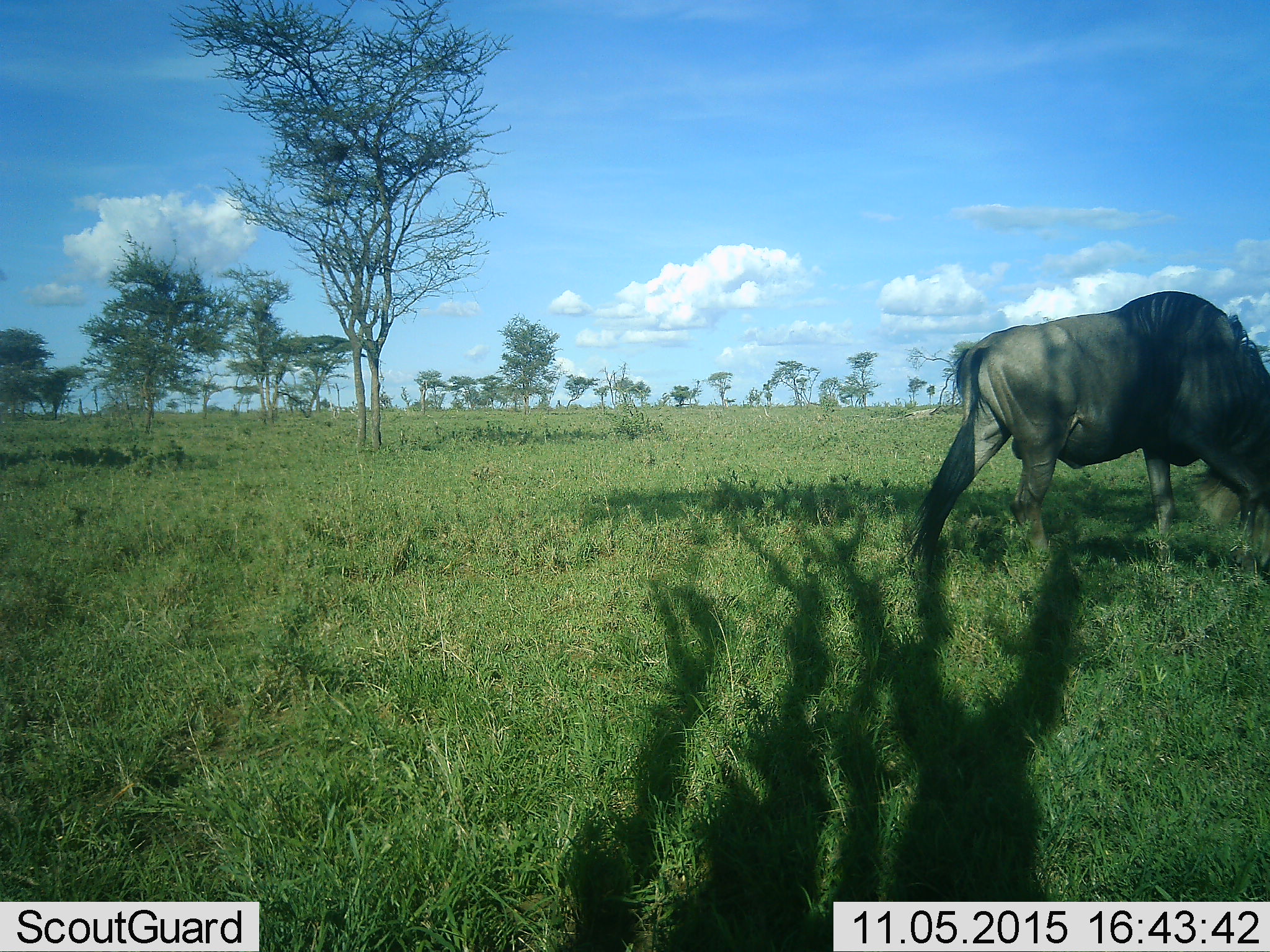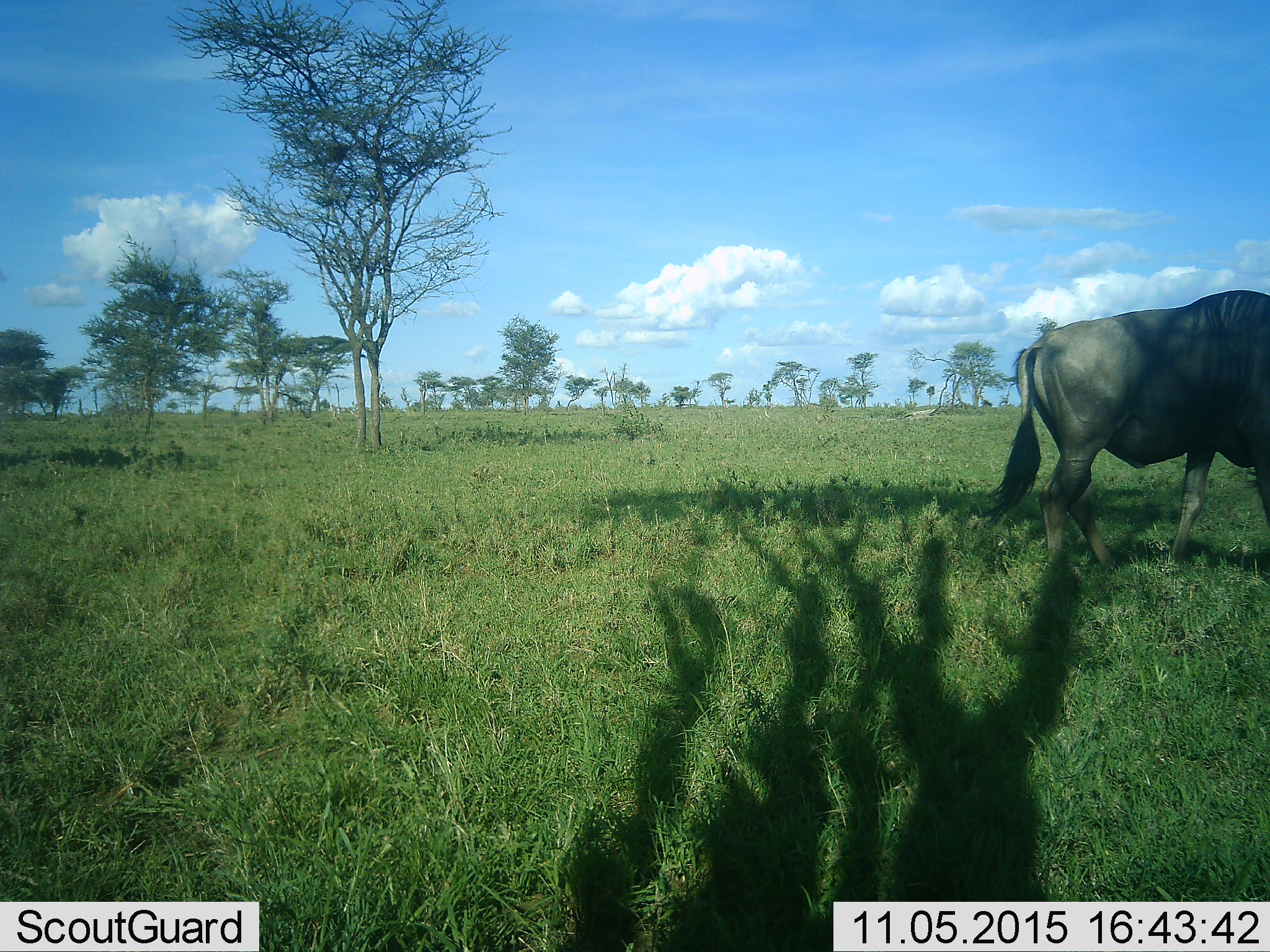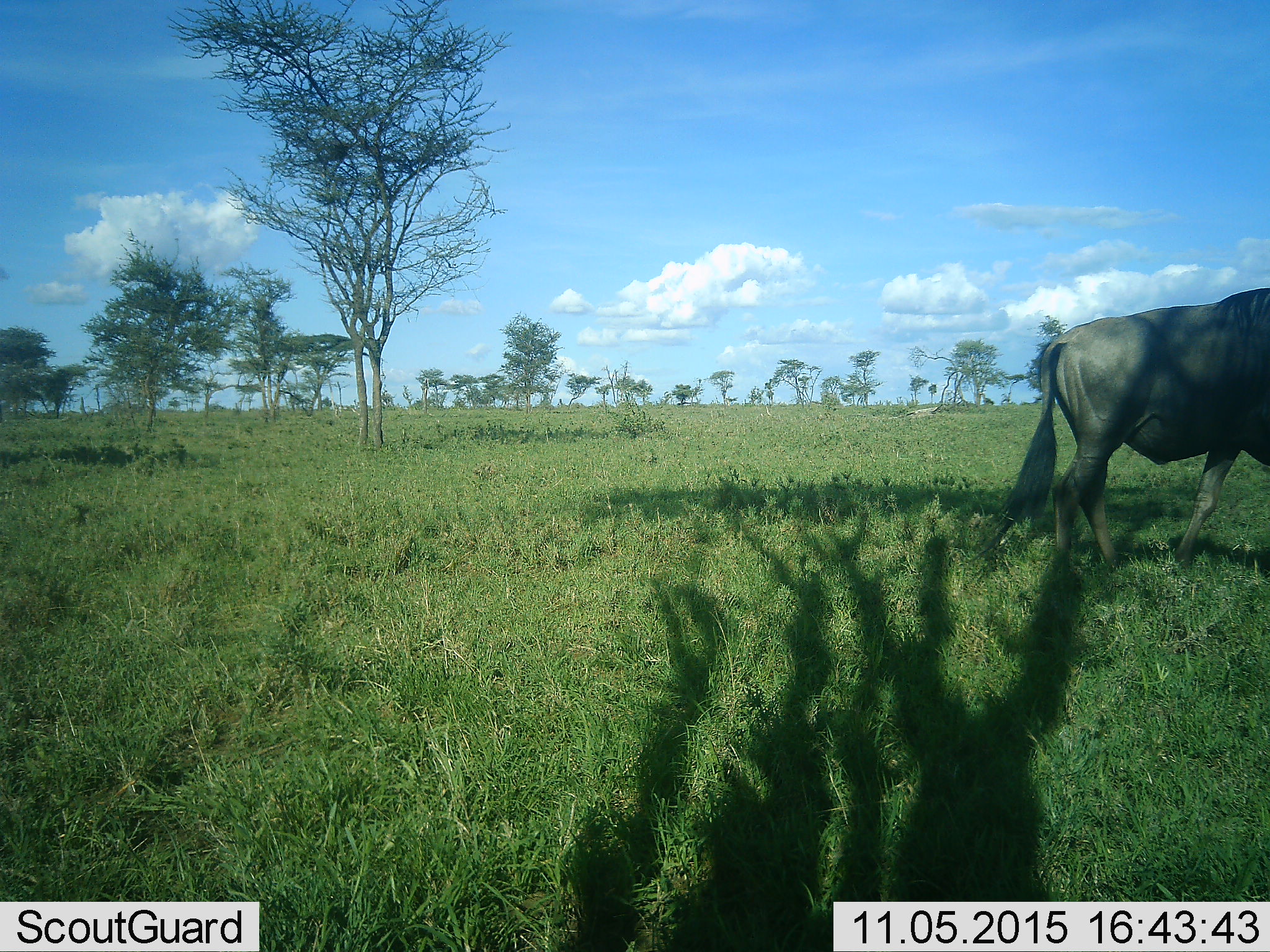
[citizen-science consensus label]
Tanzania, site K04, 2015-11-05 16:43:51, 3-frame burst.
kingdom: Animalia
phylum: Chordata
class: Mammalia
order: Artiodactyla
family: Bovidae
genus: Connochaetes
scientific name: Connochaetes taurinus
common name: blue wildebeest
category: wildebeest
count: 1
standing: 14%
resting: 0%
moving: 57%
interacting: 0%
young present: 0%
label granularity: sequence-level